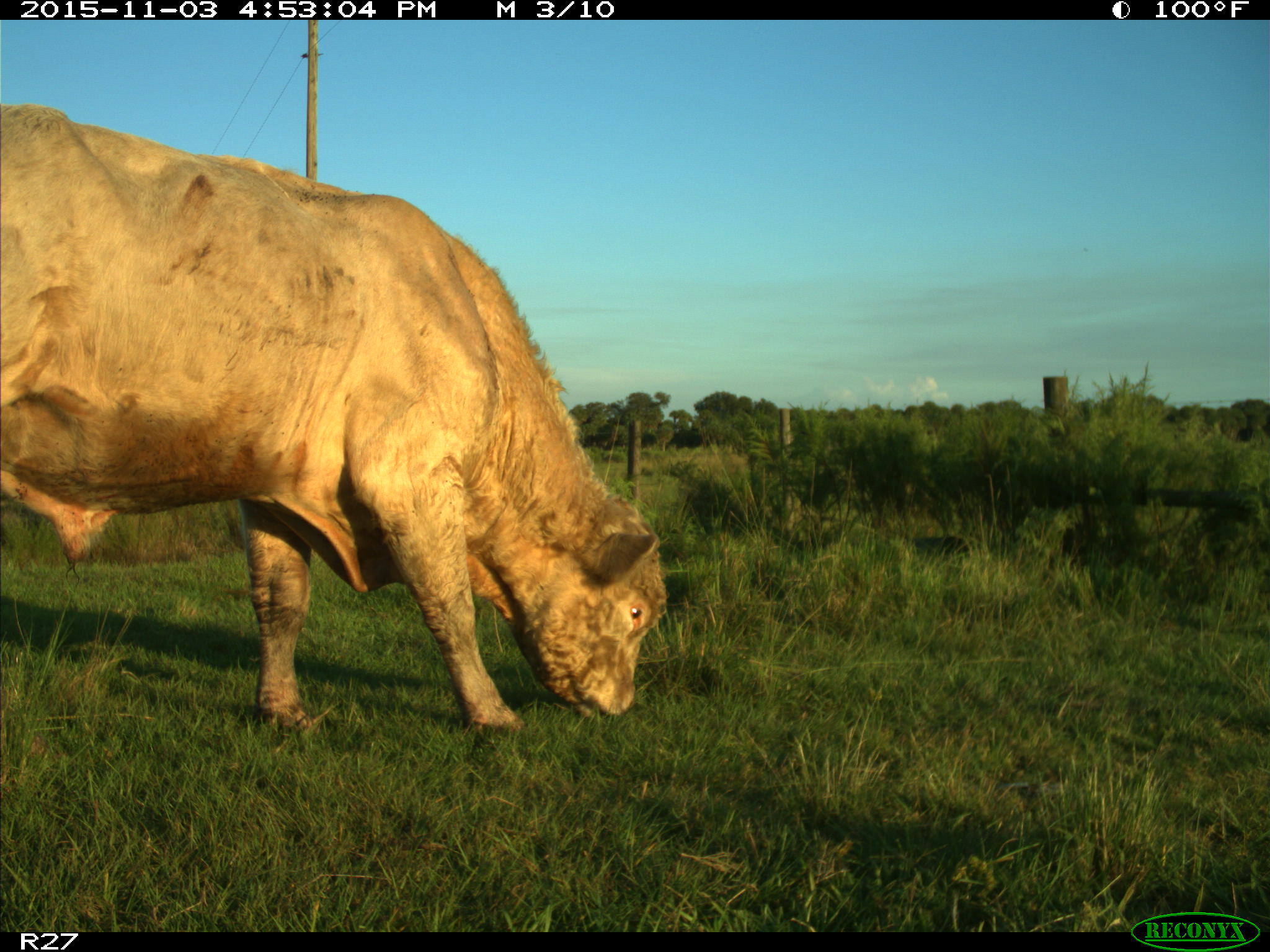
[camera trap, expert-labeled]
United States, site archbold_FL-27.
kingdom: Animalia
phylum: Chordata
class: Mammalia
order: Artiodactyla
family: Bovidae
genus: Bos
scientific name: Bos taurus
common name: domestic cow